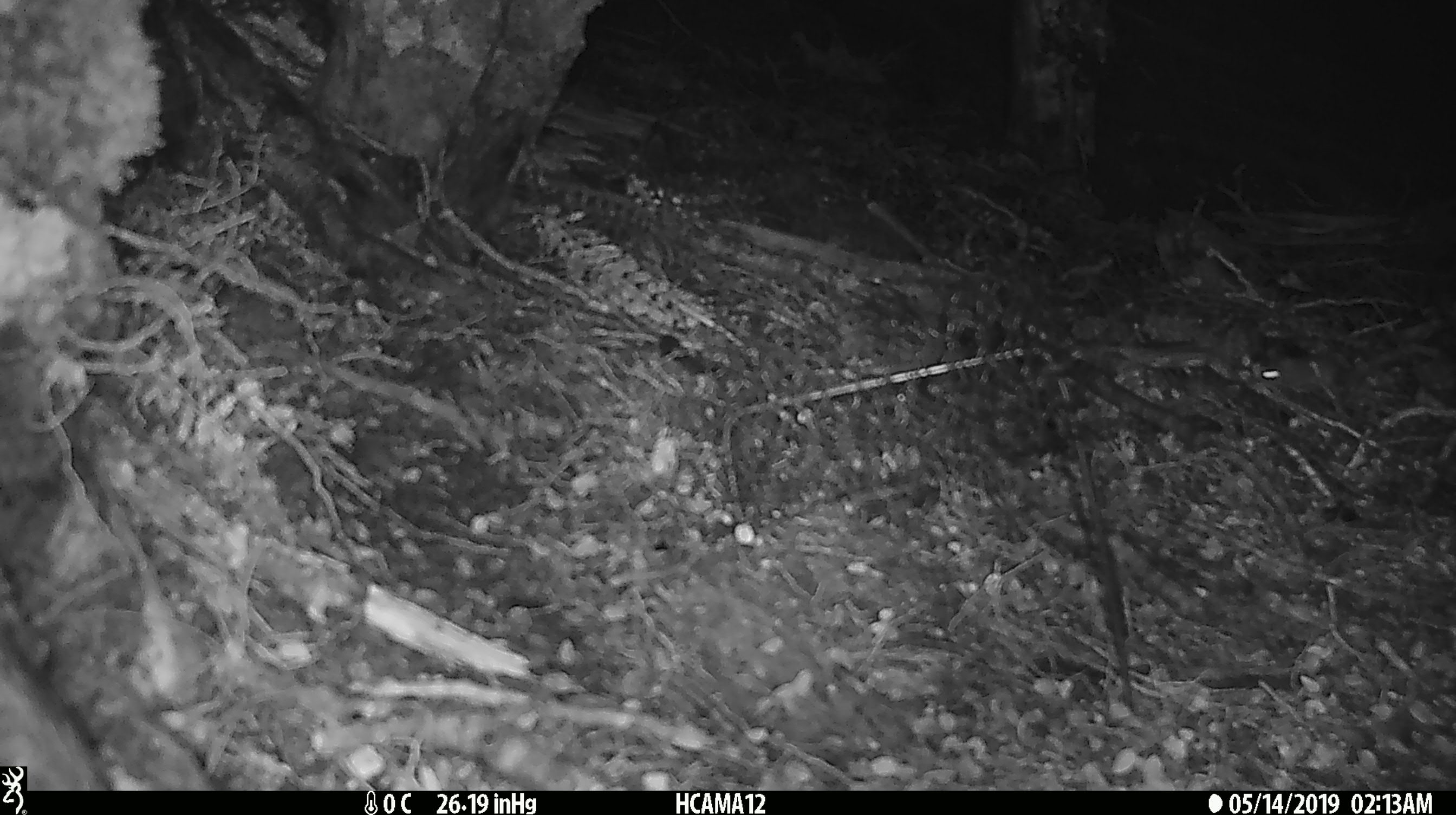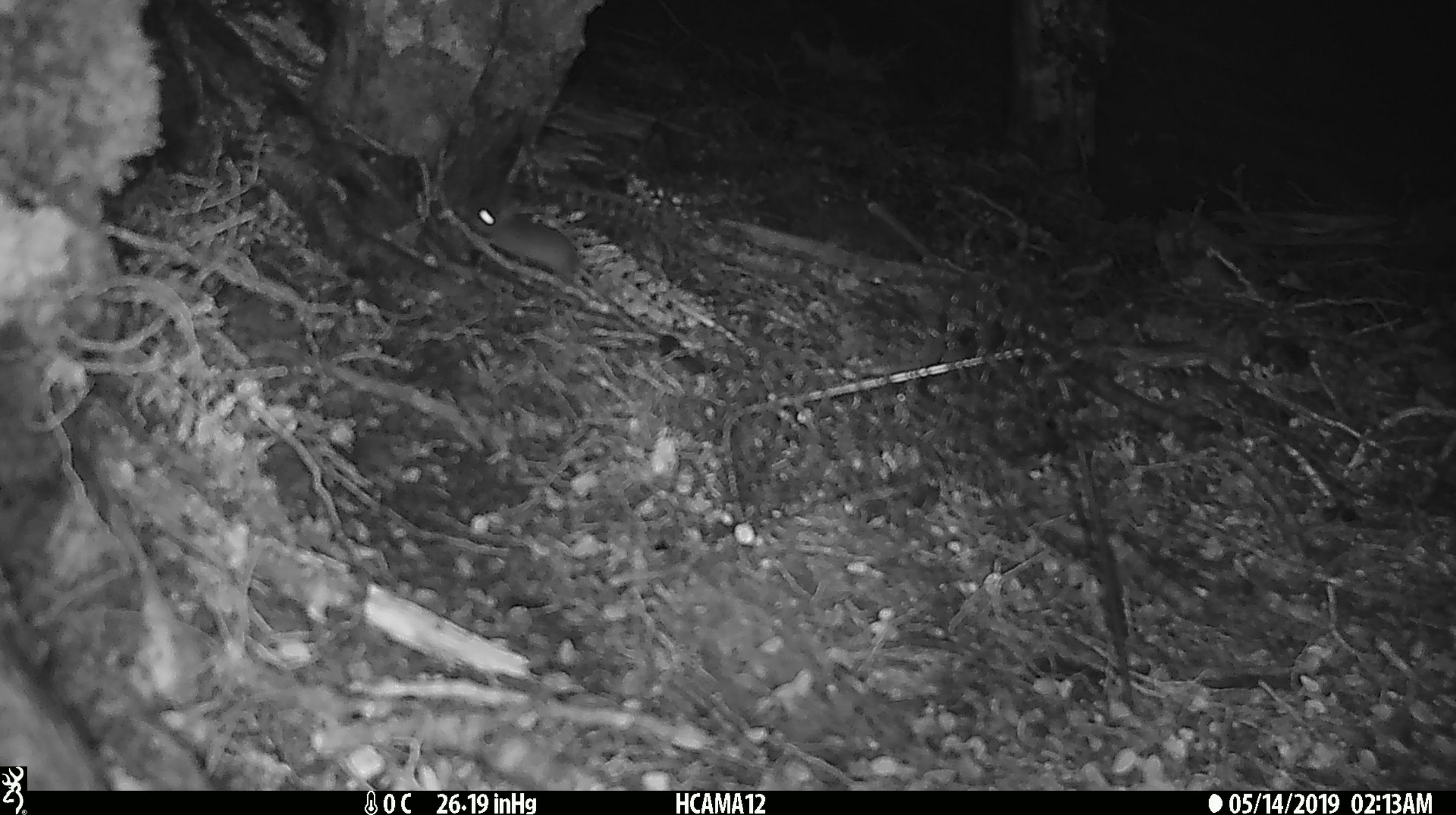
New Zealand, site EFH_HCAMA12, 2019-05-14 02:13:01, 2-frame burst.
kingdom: Animalia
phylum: Chordata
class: Mammalia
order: Rodentia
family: Muridae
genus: Mus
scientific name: Mus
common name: mouse